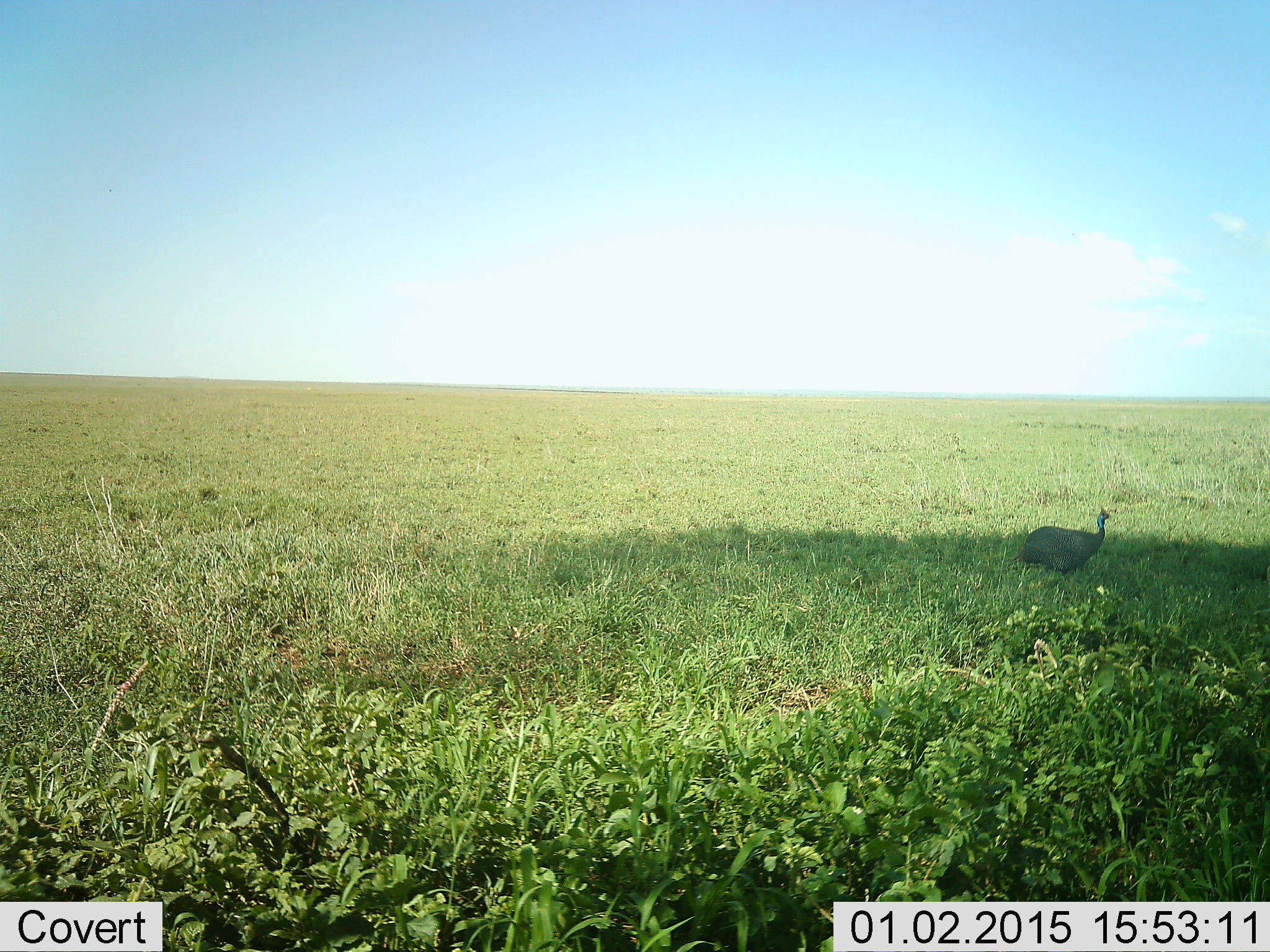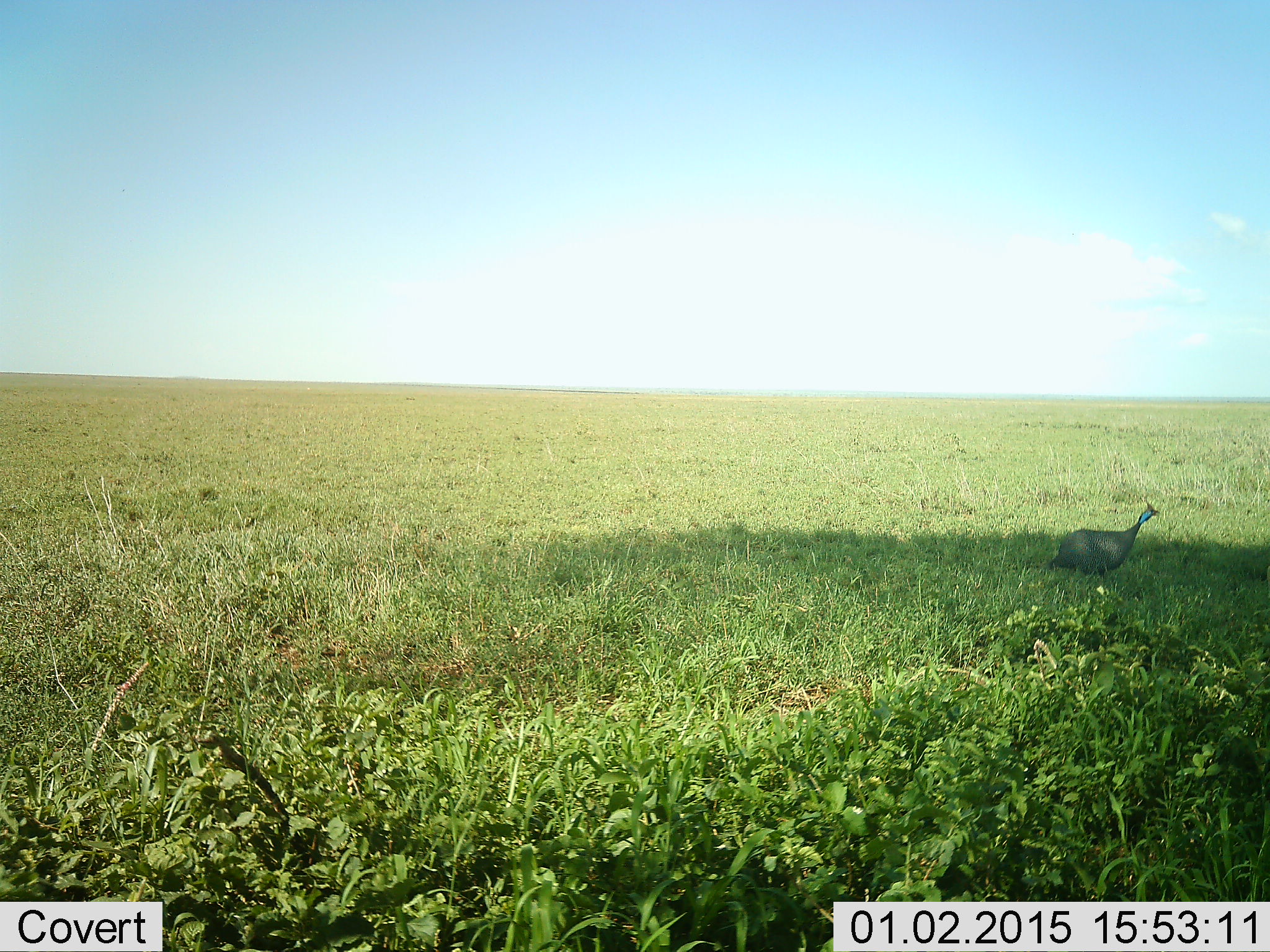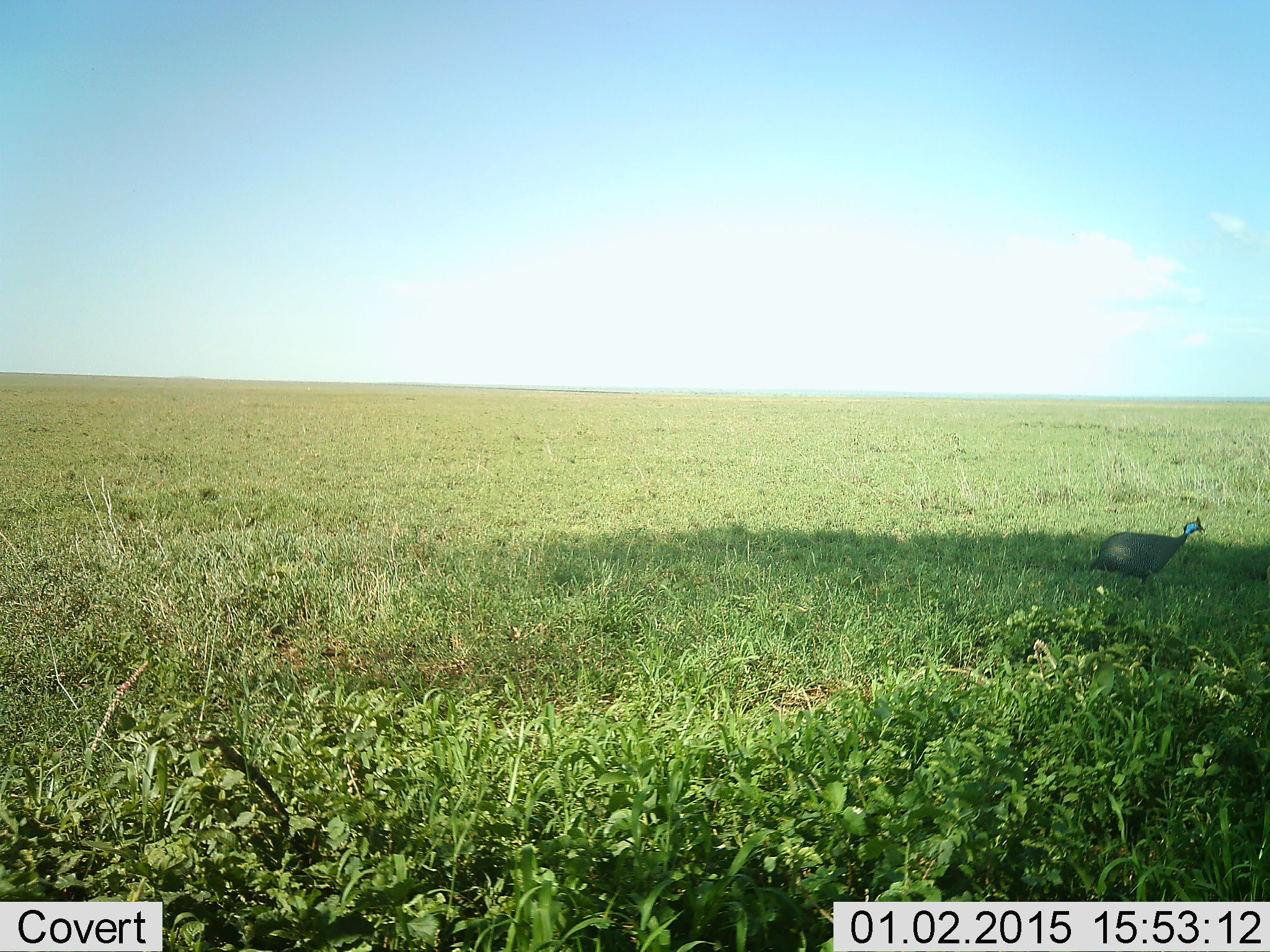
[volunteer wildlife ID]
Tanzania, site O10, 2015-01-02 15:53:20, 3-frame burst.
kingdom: Animalia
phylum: Chordata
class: Aves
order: Galliformes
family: Numididae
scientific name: Numididae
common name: guinea fowl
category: guineafowl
Guineafowl (guinea fowl) (Numididae), count 1. Behavior (volunteer vote fractions): standing 10%, resting 0%, moving 90%, interacting 0%. Young present (vote fraction): 0%. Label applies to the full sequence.